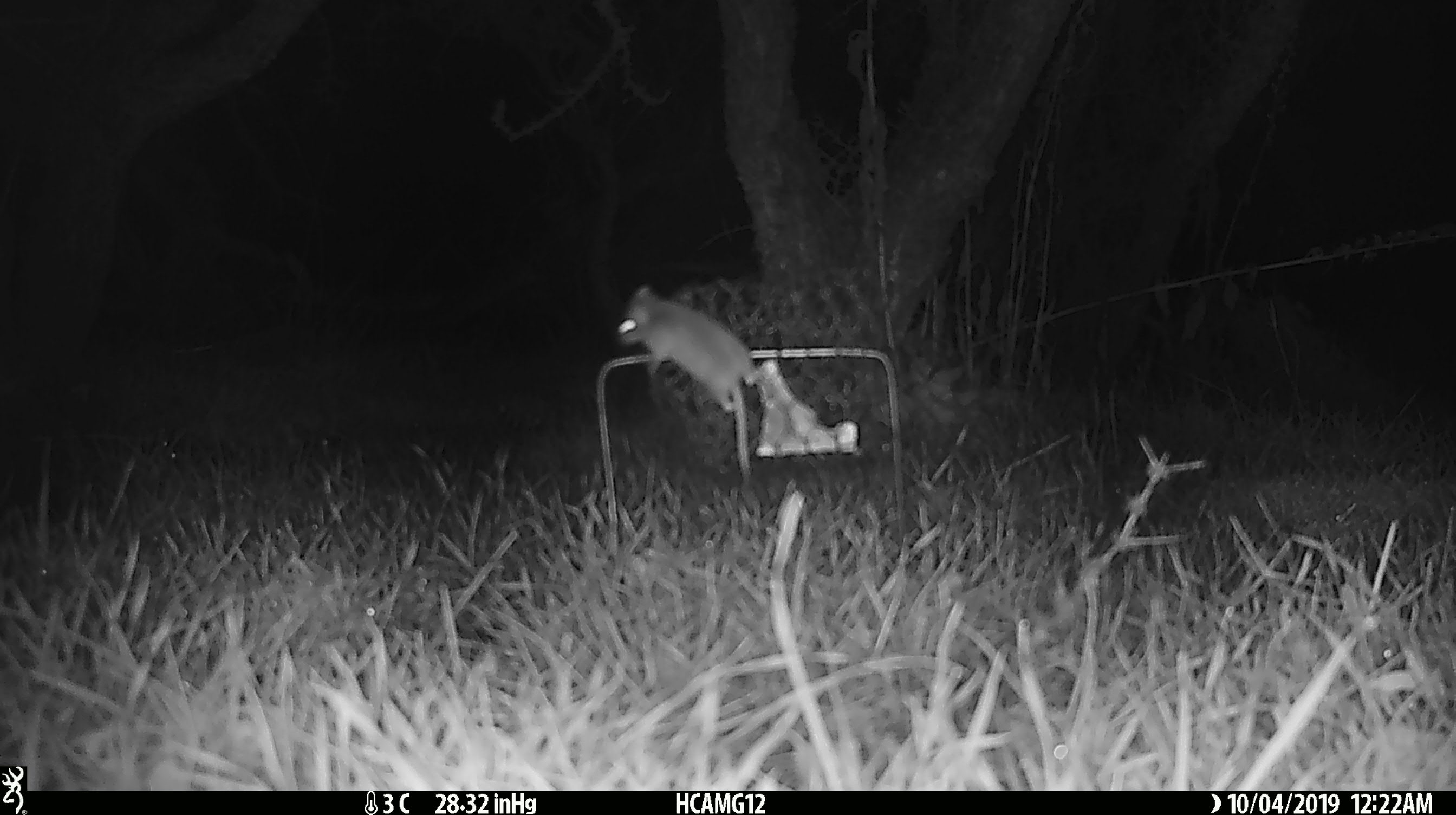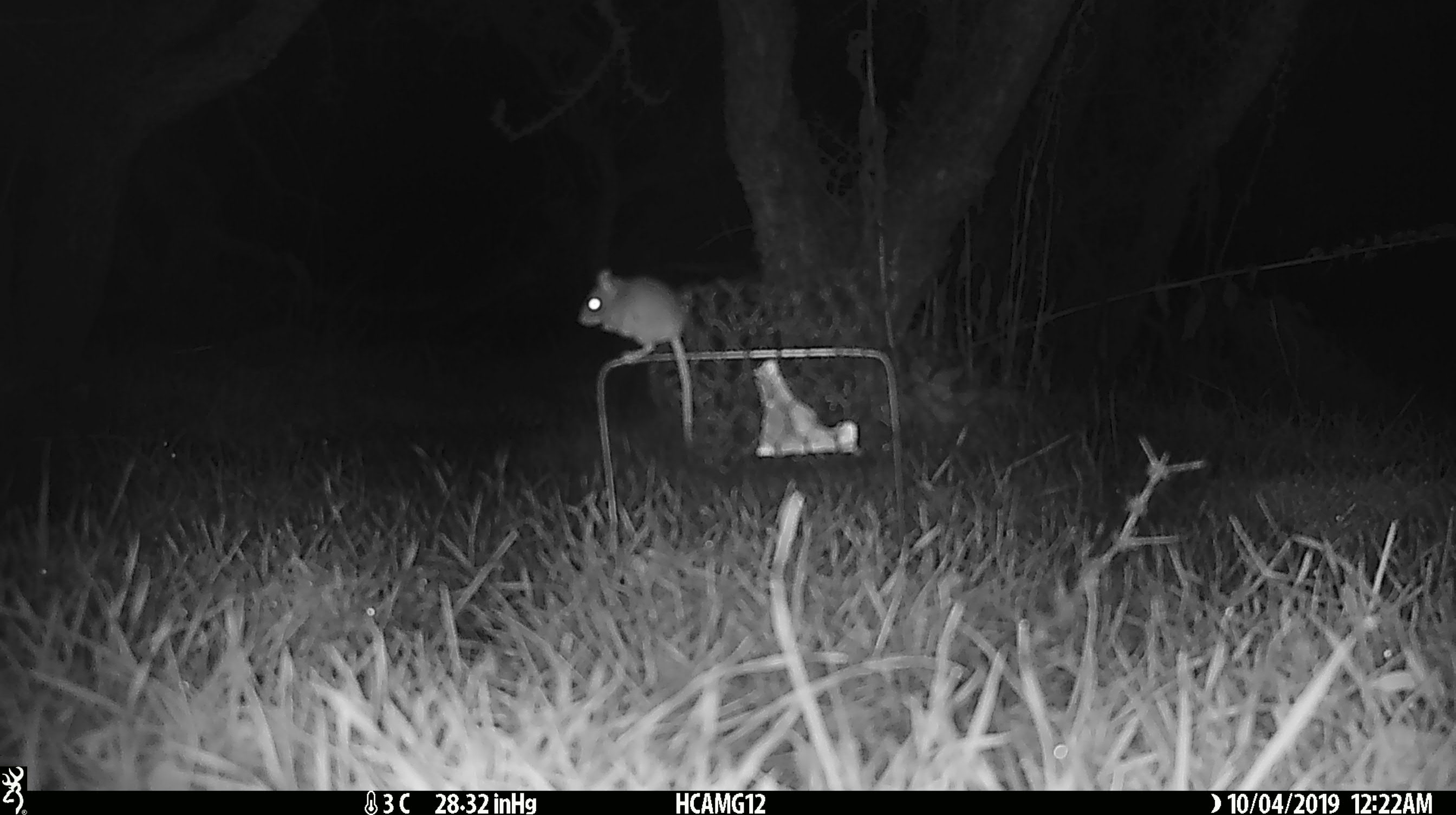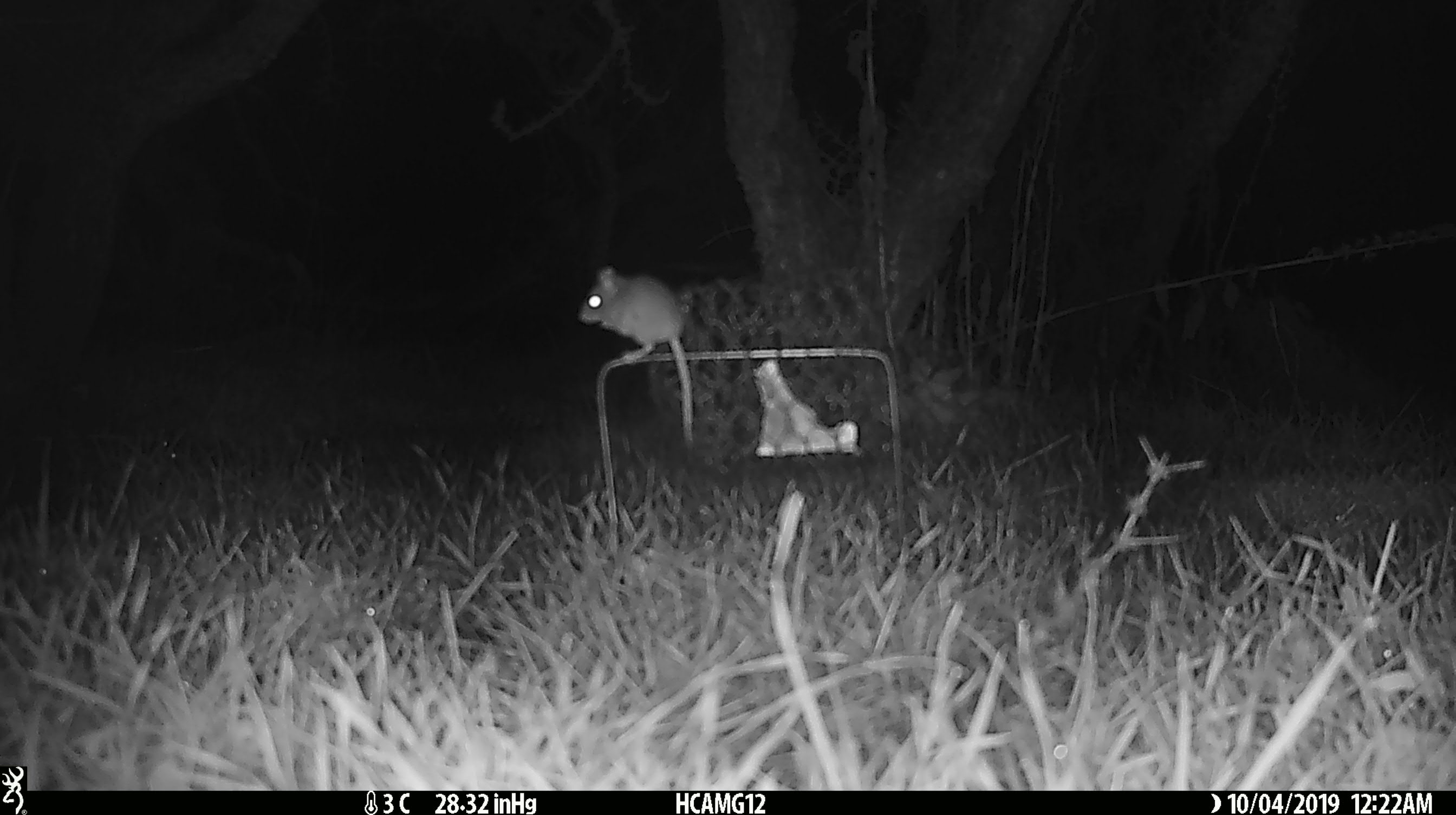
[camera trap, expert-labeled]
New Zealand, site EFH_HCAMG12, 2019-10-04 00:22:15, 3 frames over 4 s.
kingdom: Animalia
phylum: Chordata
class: Mammalia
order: Rodentia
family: Muridae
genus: Mus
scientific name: Mus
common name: mouse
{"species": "mouse (Mus)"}